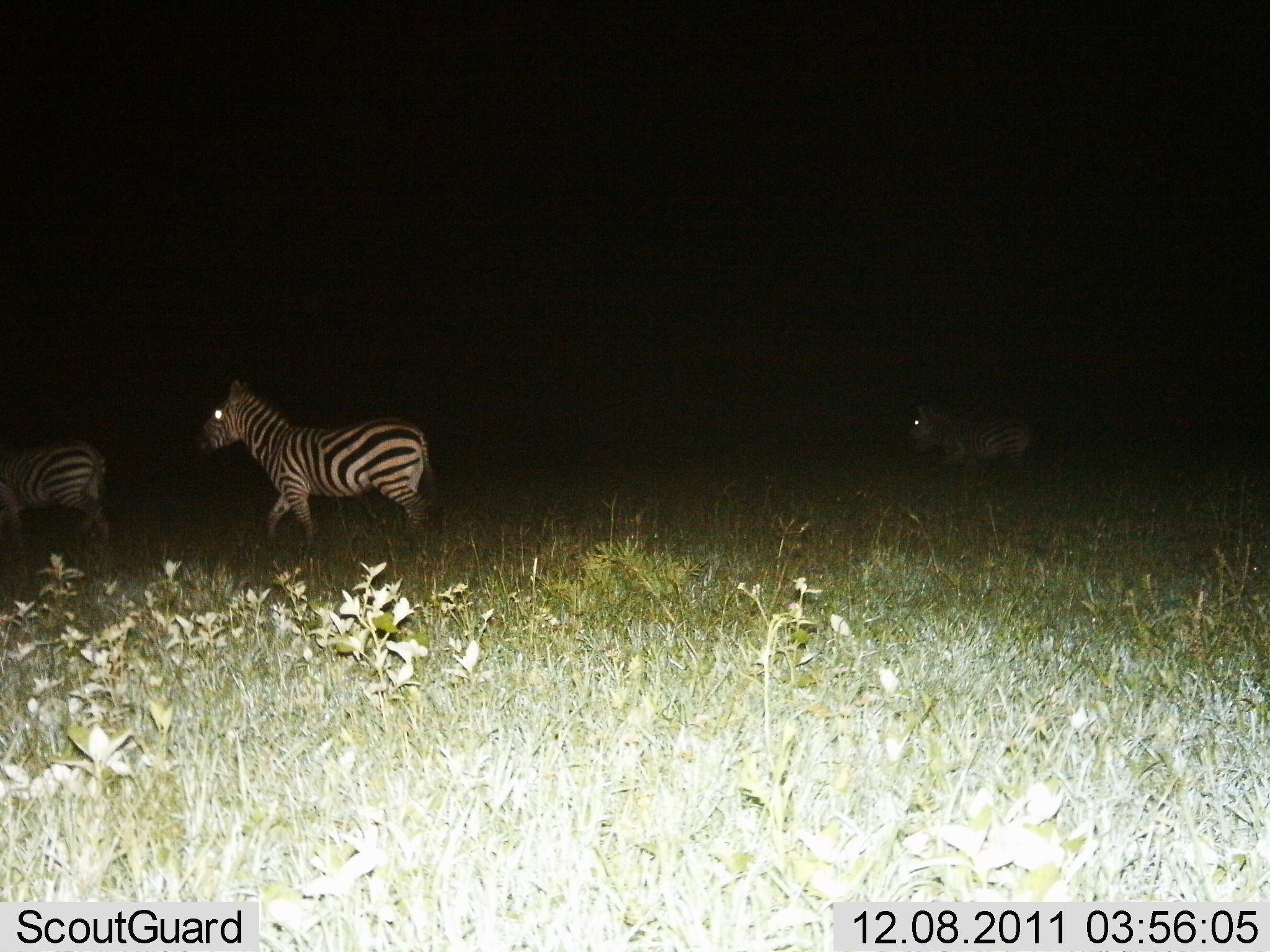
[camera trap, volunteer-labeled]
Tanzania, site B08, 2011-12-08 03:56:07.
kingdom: Animalia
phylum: Chordata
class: Mammalia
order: Perissodactyla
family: Equidae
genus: Equus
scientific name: Equus quagga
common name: plains zebra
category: zebra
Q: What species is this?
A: Zebra (plains zebra) (Equus quagga).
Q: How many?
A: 3.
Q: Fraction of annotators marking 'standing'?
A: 0%.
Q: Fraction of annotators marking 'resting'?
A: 0%.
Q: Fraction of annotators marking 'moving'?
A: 100%.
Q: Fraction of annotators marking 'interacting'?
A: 0%.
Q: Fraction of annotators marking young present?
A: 14%.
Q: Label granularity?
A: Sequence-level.